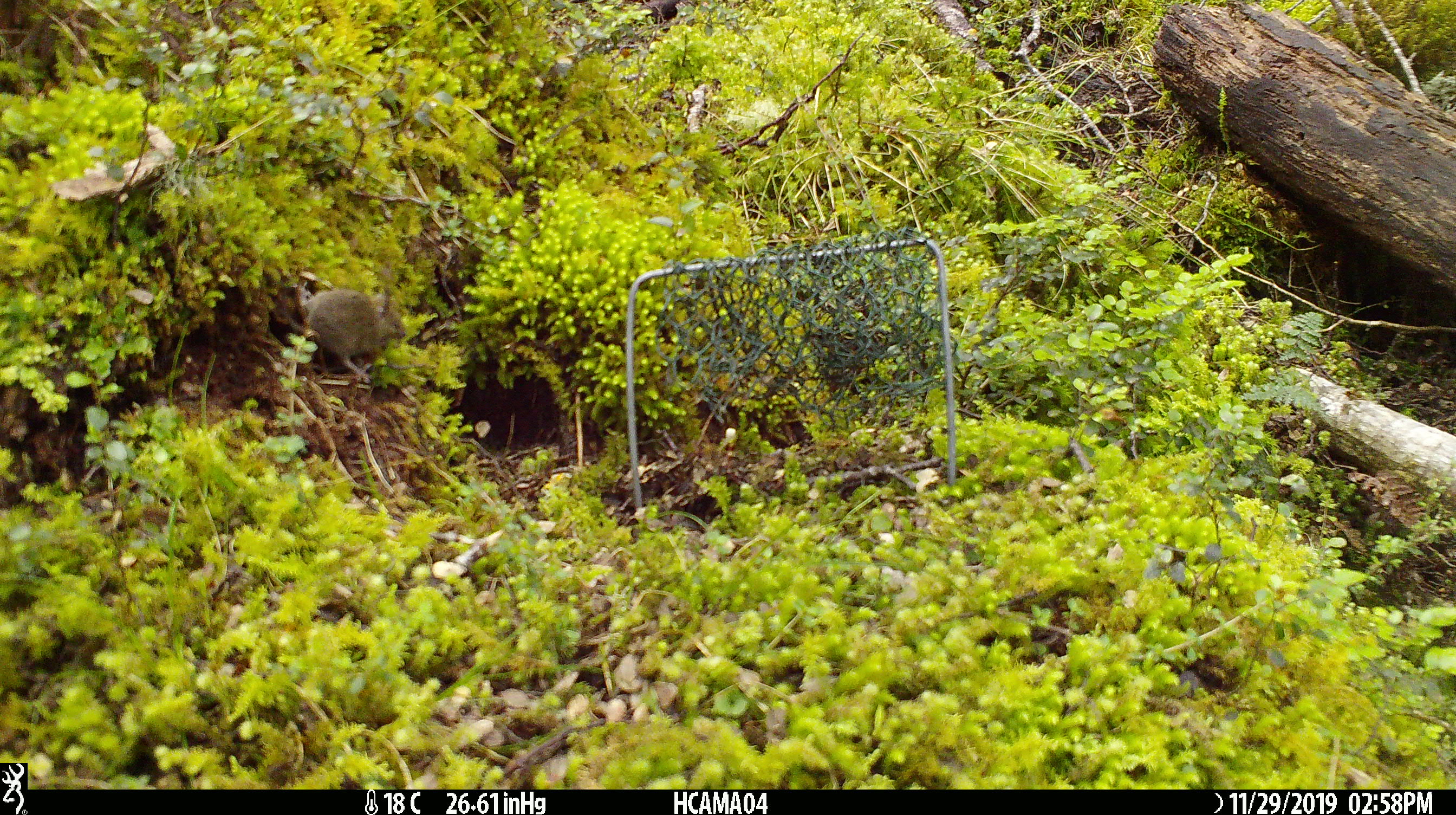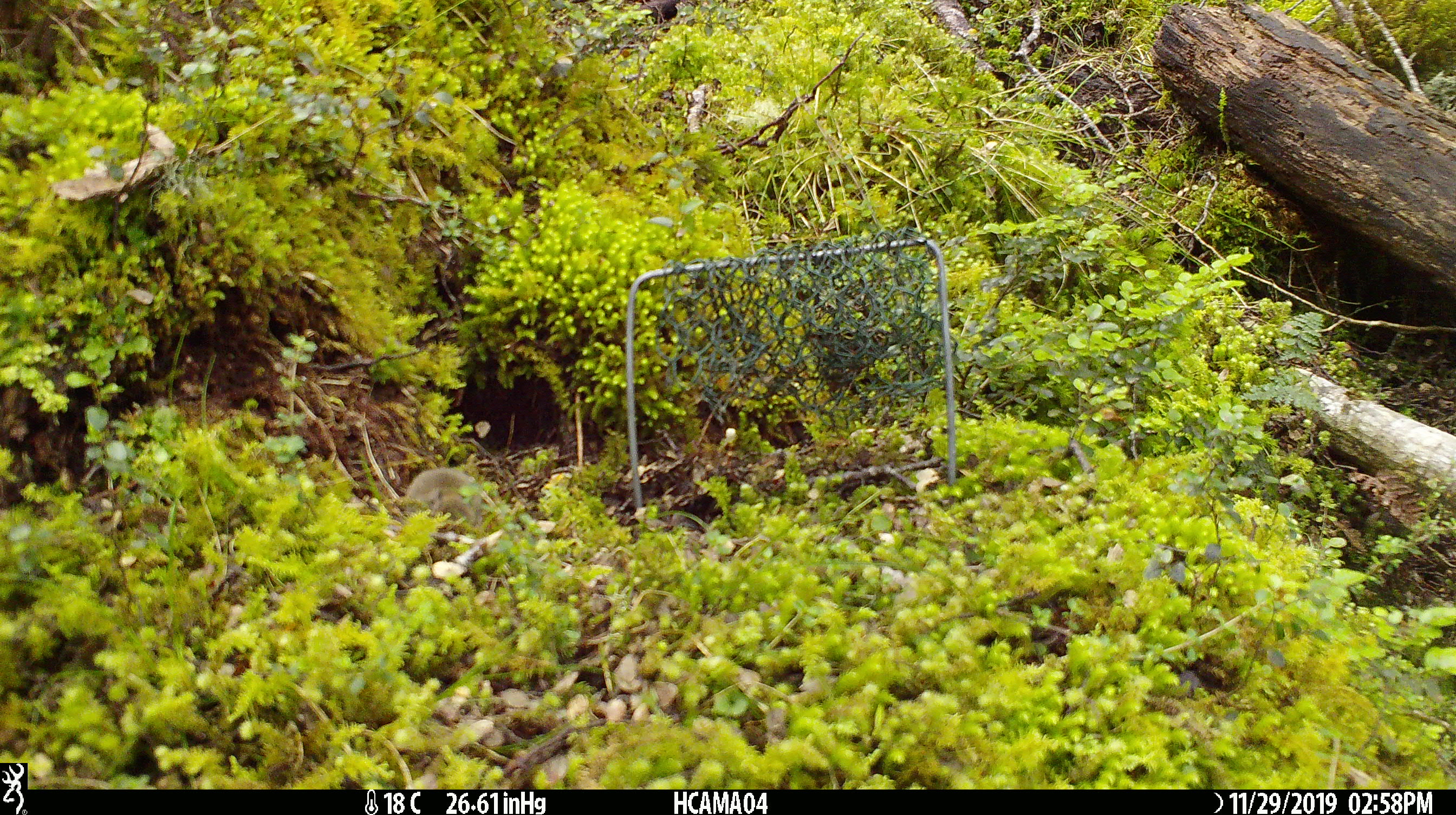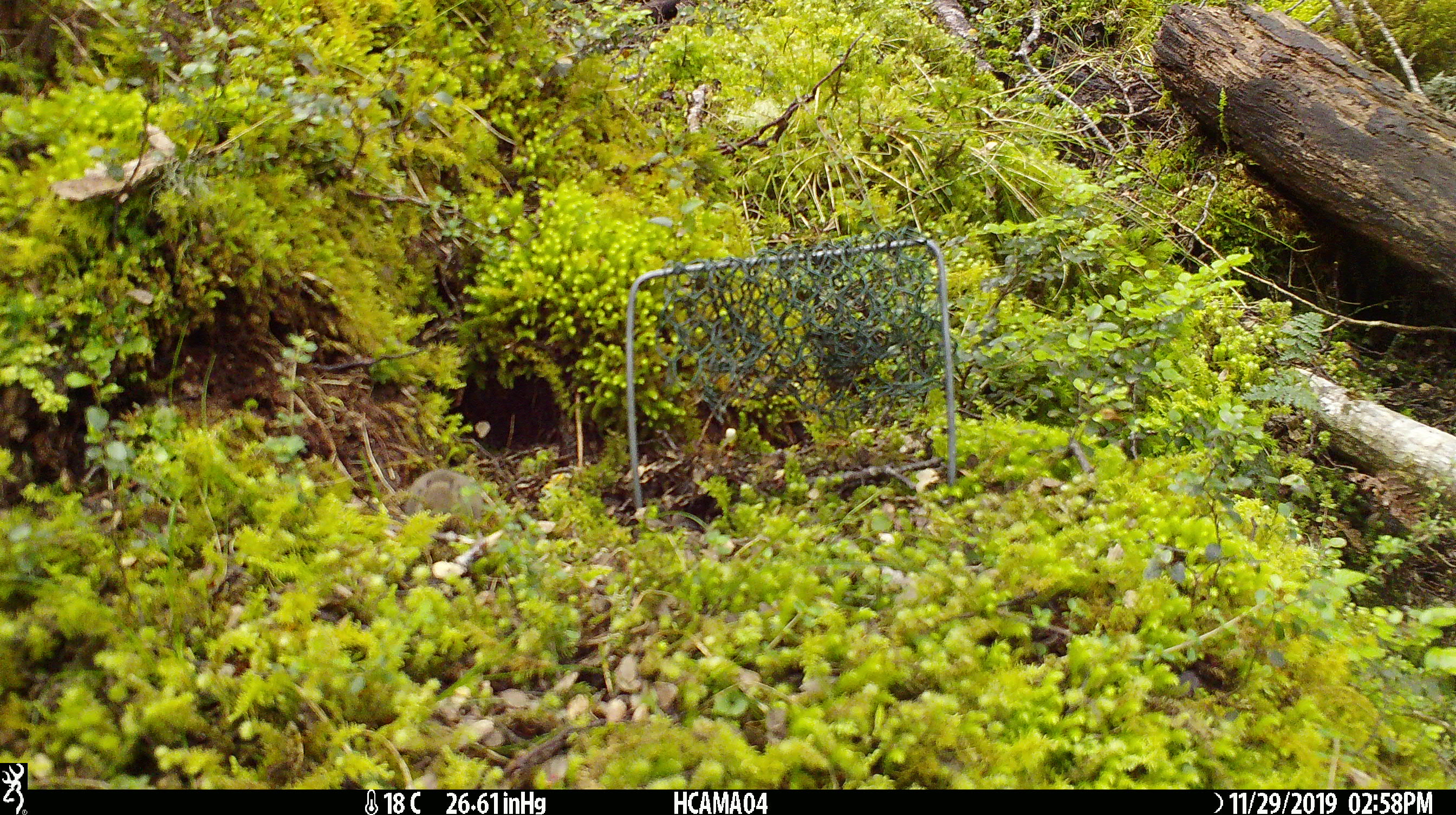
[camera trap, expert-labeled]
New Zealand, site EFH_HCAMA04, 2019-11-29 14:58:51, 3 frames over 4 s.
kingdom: Animalia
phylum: Chordata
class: Mammalia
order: Rodentia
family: Muridae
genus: Mus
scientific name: Mus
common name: mouse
Mouse (Mus).